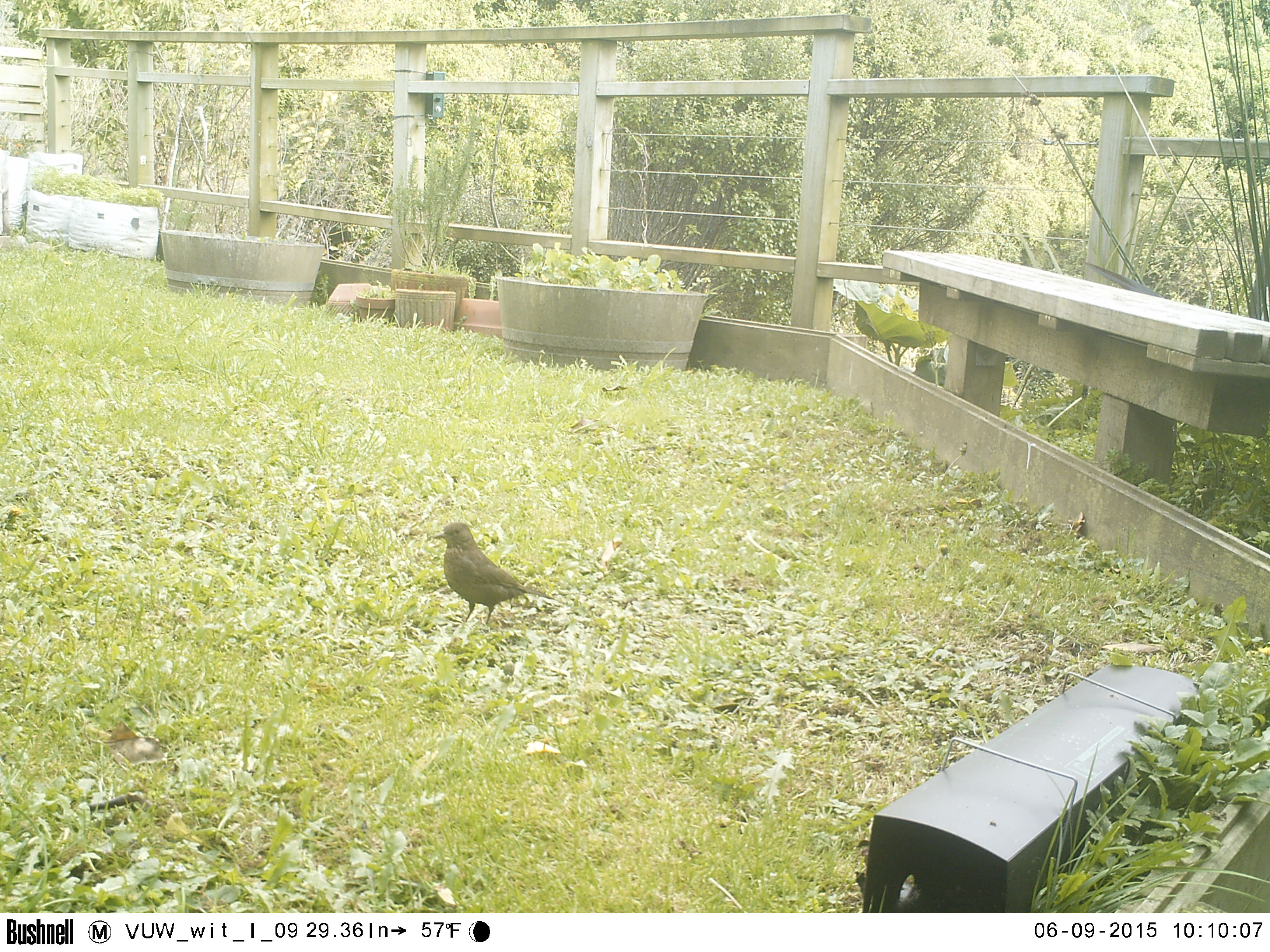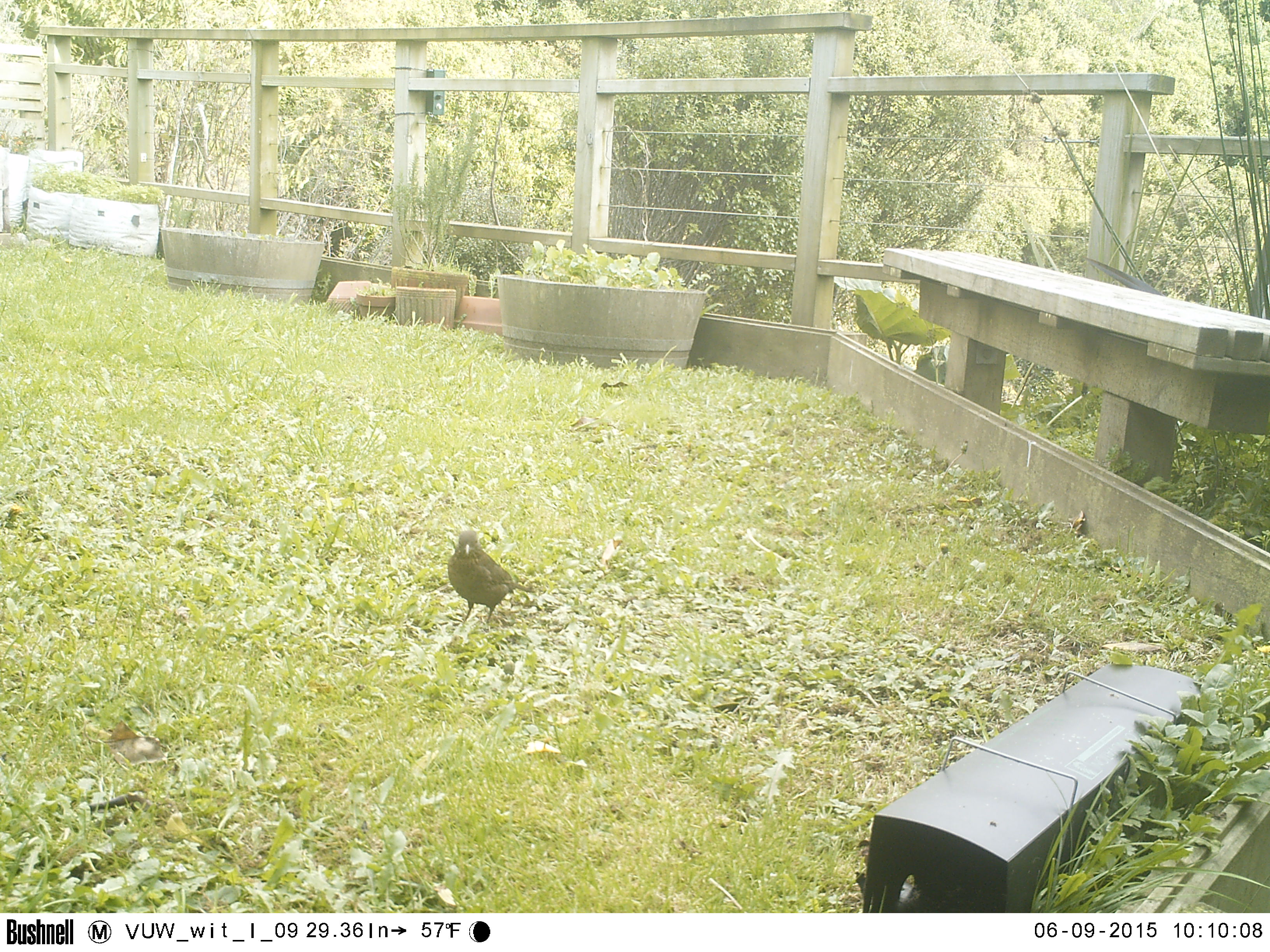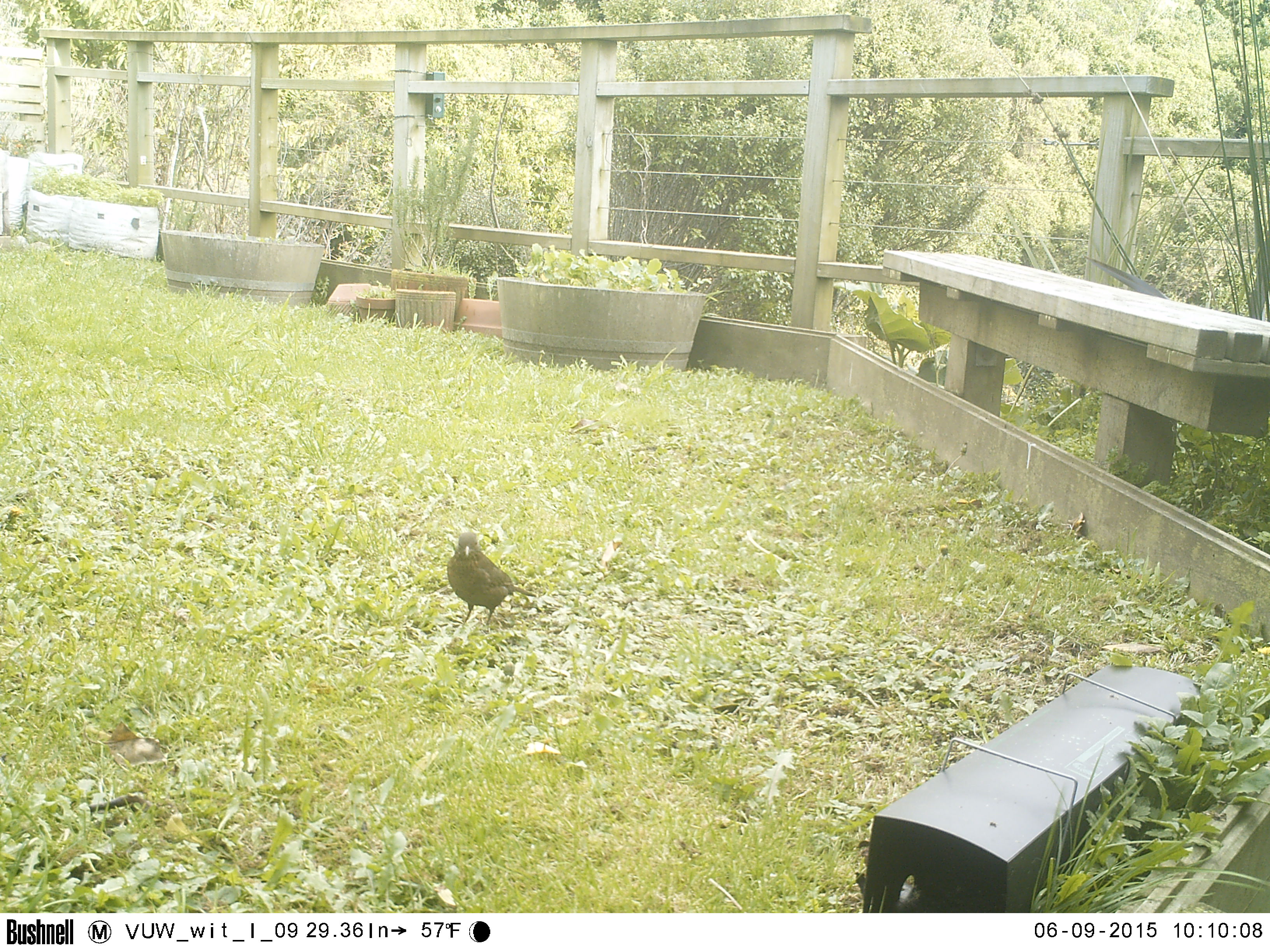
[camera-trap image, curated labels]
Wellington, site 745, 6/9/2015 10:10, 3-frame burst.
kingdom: Animalia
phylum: Chordata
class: Aves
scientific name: Aves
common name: bird